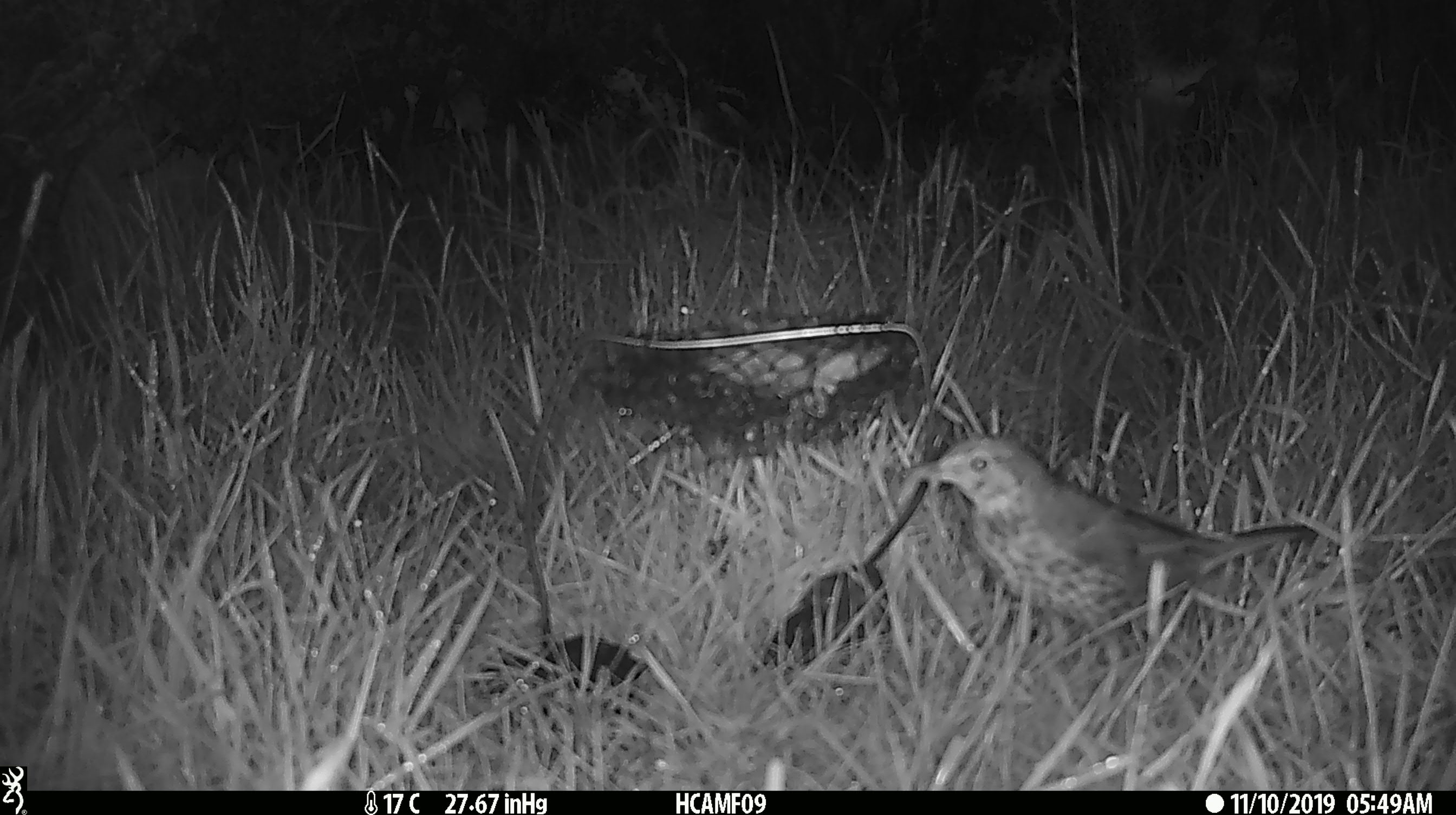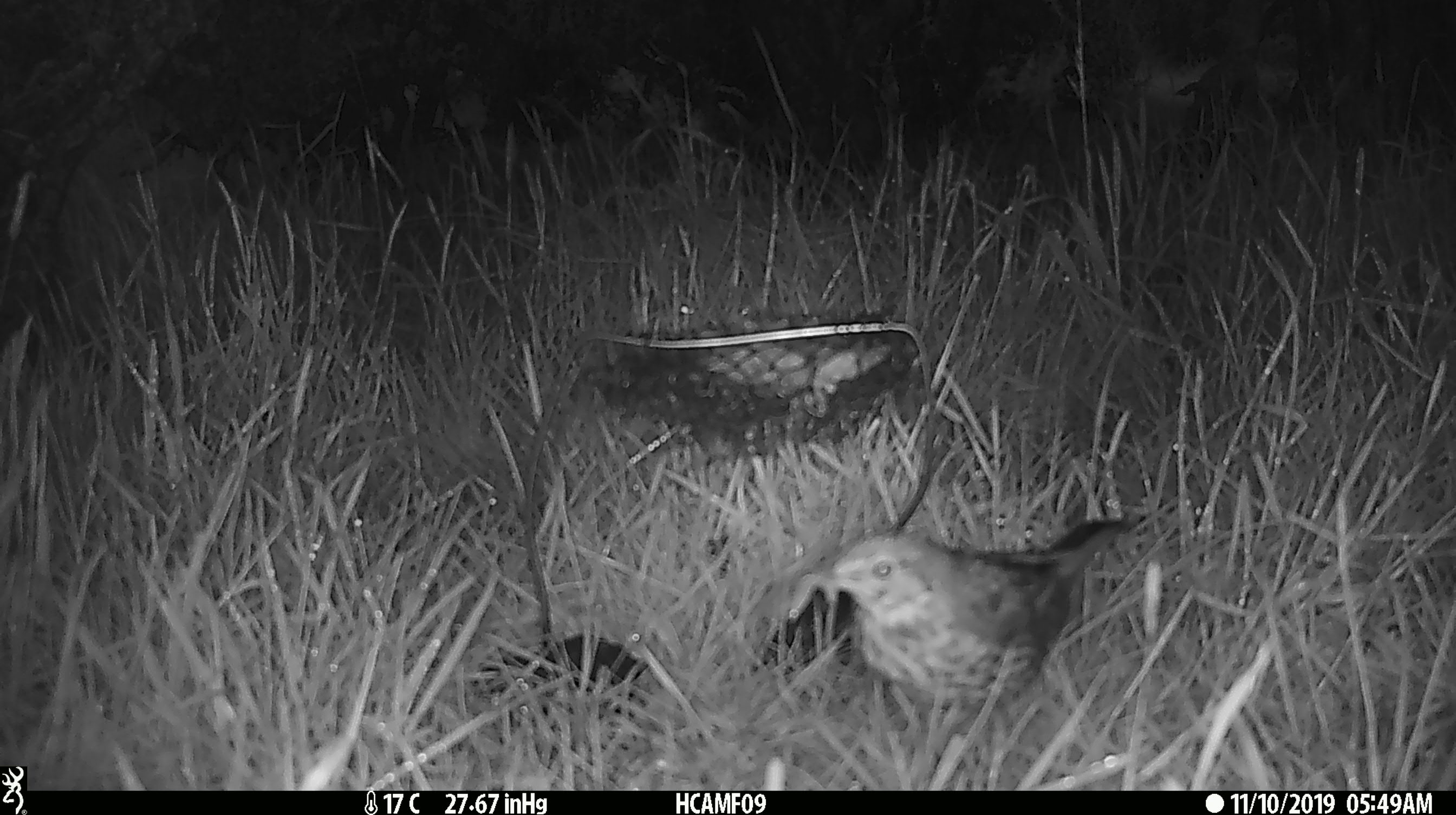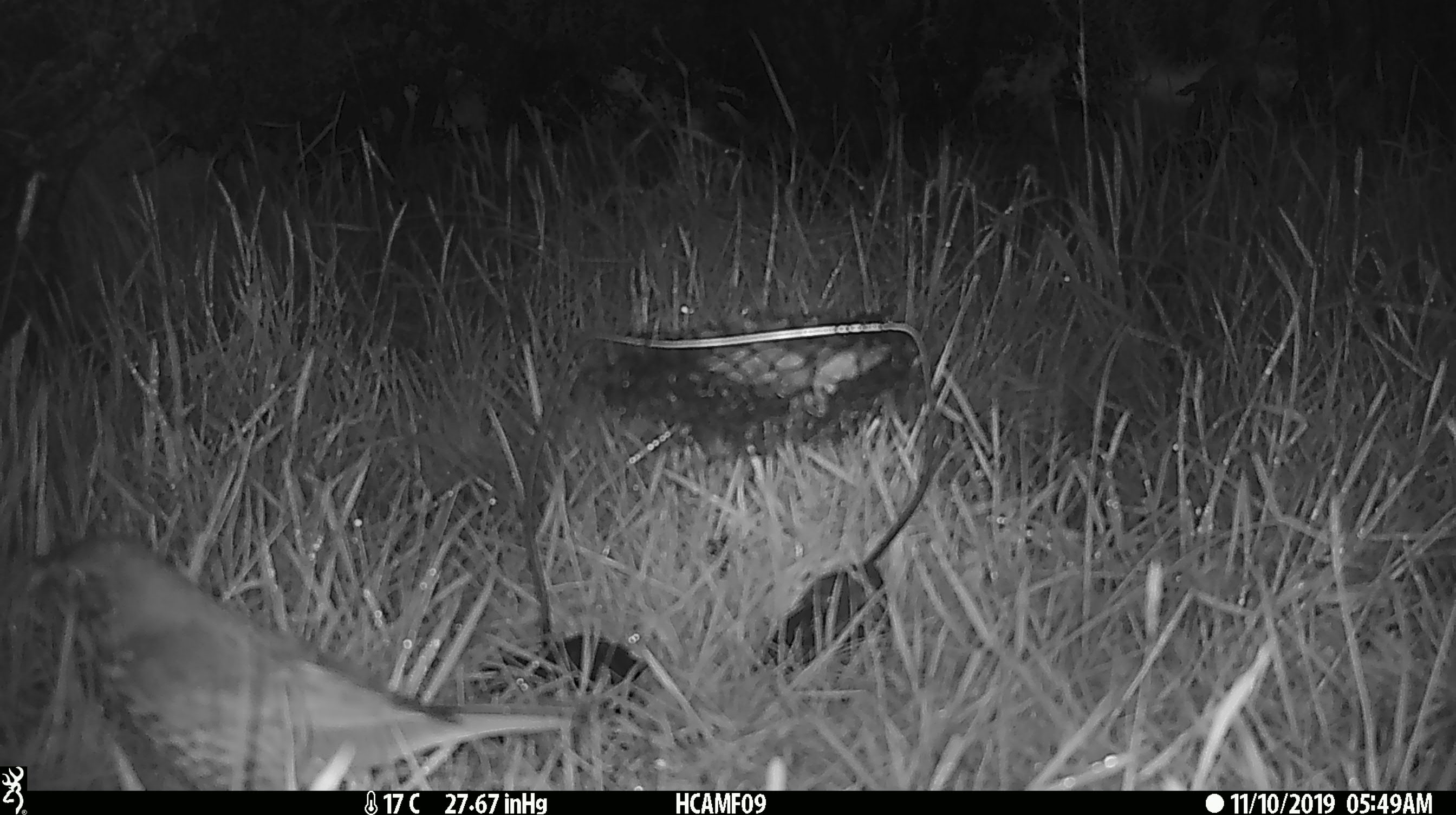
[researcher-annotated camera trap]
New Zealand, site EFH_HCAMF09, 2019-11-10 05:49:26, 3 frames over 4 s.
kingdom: Animalia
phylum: Chordata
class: Aves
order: Passeriformes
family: Turdidae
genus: Turdus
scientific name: Turdus philomelos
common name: song thrush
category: thrush